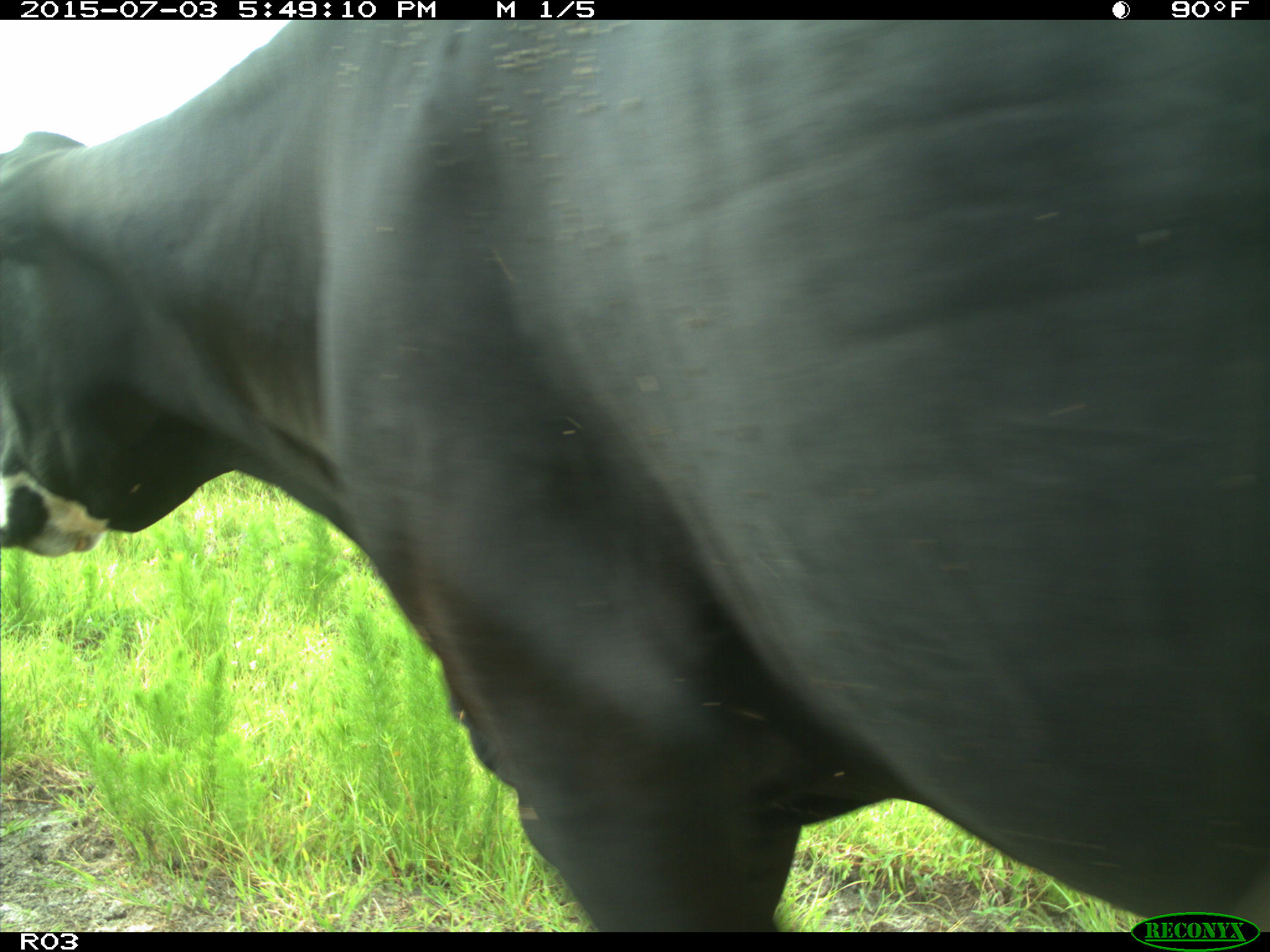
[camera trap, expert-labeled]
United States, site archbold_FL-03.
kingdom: Animalia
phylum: Chordata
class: Mammalia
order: Artiodactyla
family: Bovidae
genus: Bos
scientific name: Bos taurus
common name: domestic cow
Bos taurus (domestic cow).